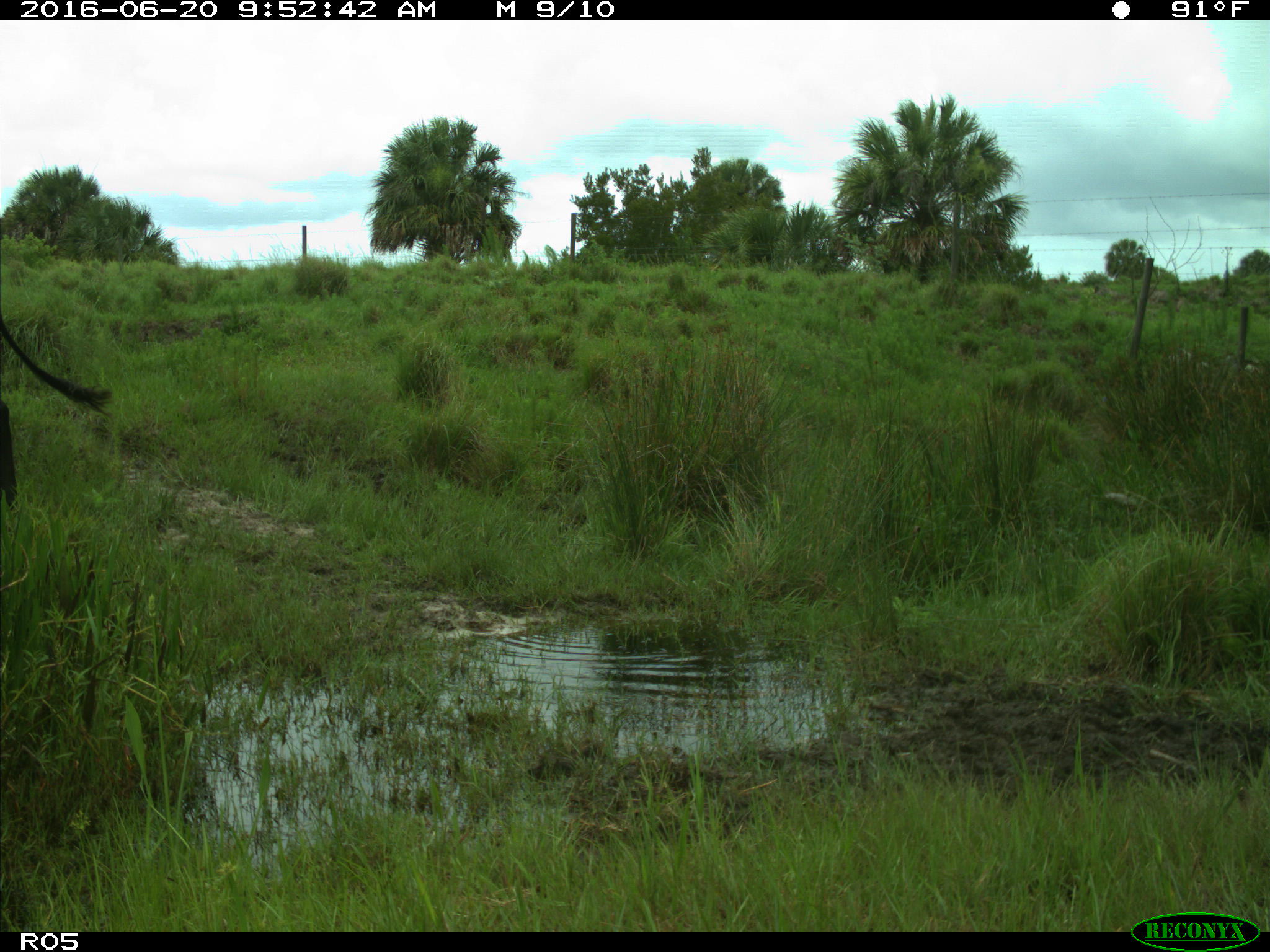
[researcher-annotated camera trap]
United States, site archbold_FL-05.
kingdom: Animalia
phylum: Chordata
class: Mammalia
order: Artiodactyla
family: Bovidae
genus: Bos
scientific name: Bos taurus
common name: domestic cow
Bos taurus (domestic cow).